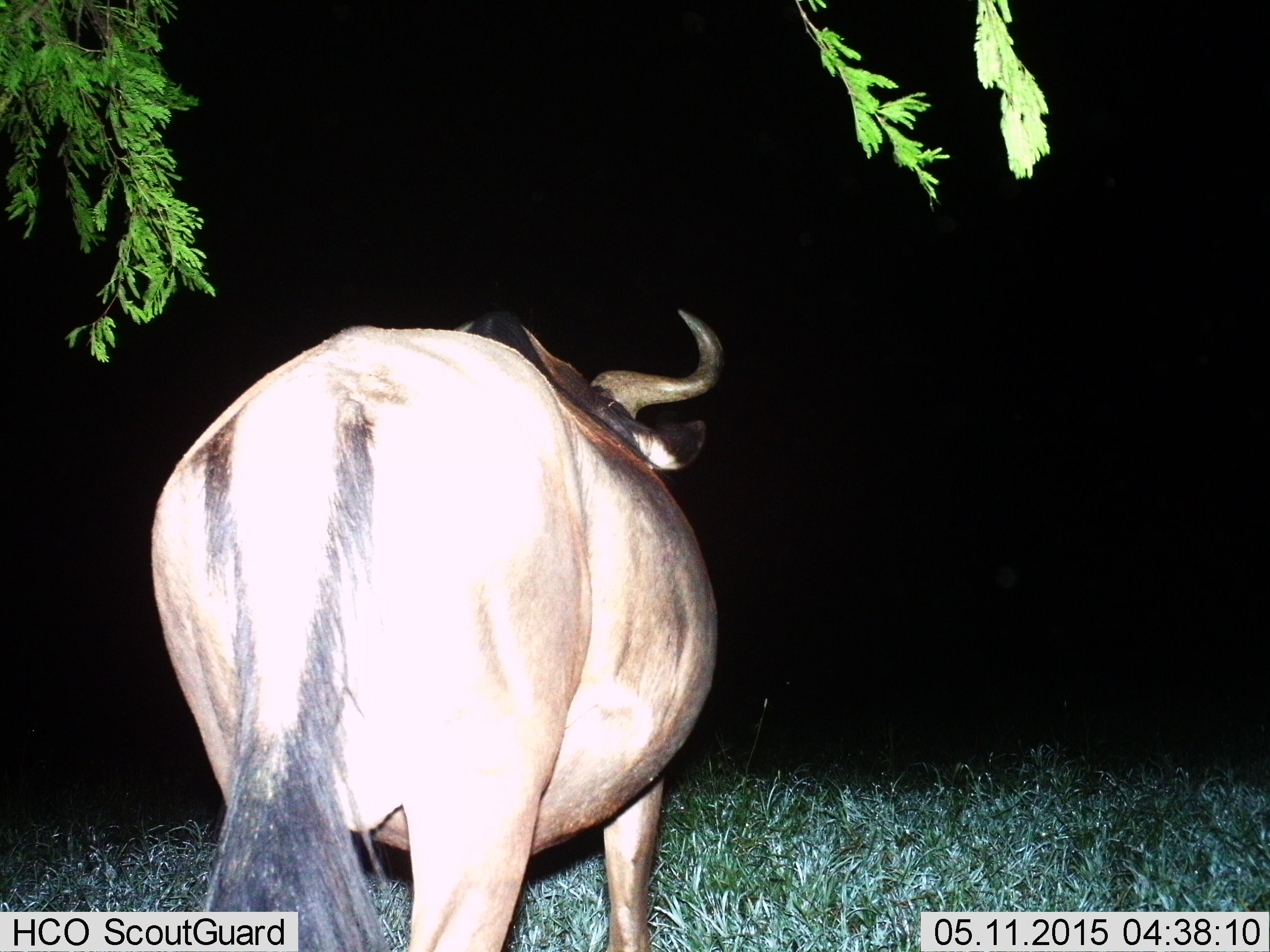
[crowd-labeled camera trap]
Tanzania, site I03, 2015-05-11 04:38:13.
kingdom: Animalia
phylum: Chordata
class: Mammalia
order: Artiodactyla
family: Bovidae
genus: Connochaetes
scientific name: Connochaetes taurinus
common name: blue wildebeest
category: wildebeest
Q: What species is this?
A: Wildebeest (blue wildebeest) (Connochaetes taurinus).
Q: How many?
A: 1.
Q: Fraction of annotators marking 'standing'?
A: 90%.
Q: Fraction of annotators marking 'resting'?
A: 0%.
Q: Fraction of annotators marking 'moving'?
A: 10%.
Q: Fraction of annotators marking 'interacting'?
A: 0%.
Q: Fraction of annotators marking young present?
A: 0%.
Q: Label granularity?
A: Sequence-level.